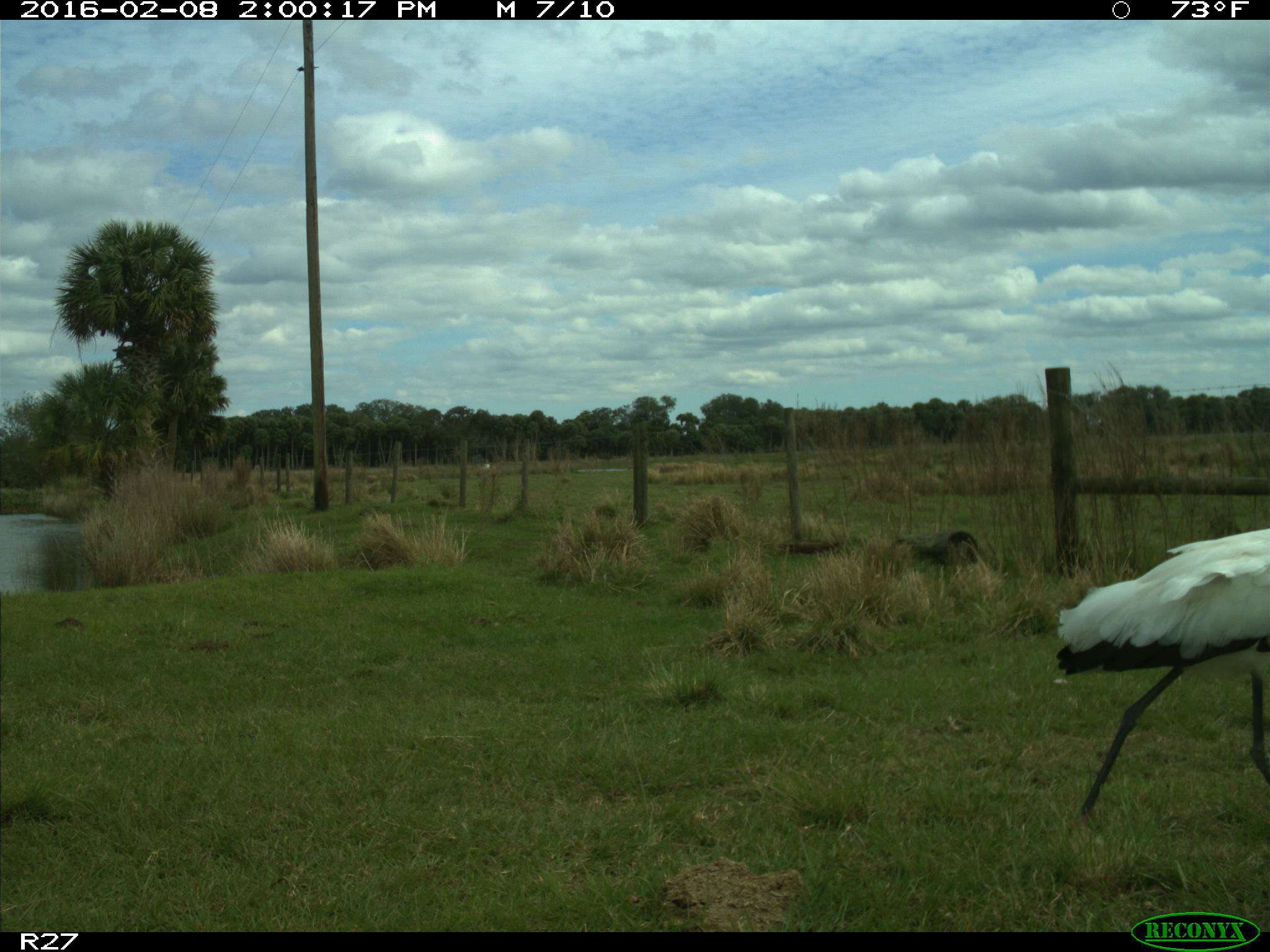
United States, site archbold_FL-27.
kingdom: Animalia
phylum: Chordata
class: Aves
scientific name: Aves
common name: birds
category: unidentified bird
Unidentified bird (birds) (Aves).